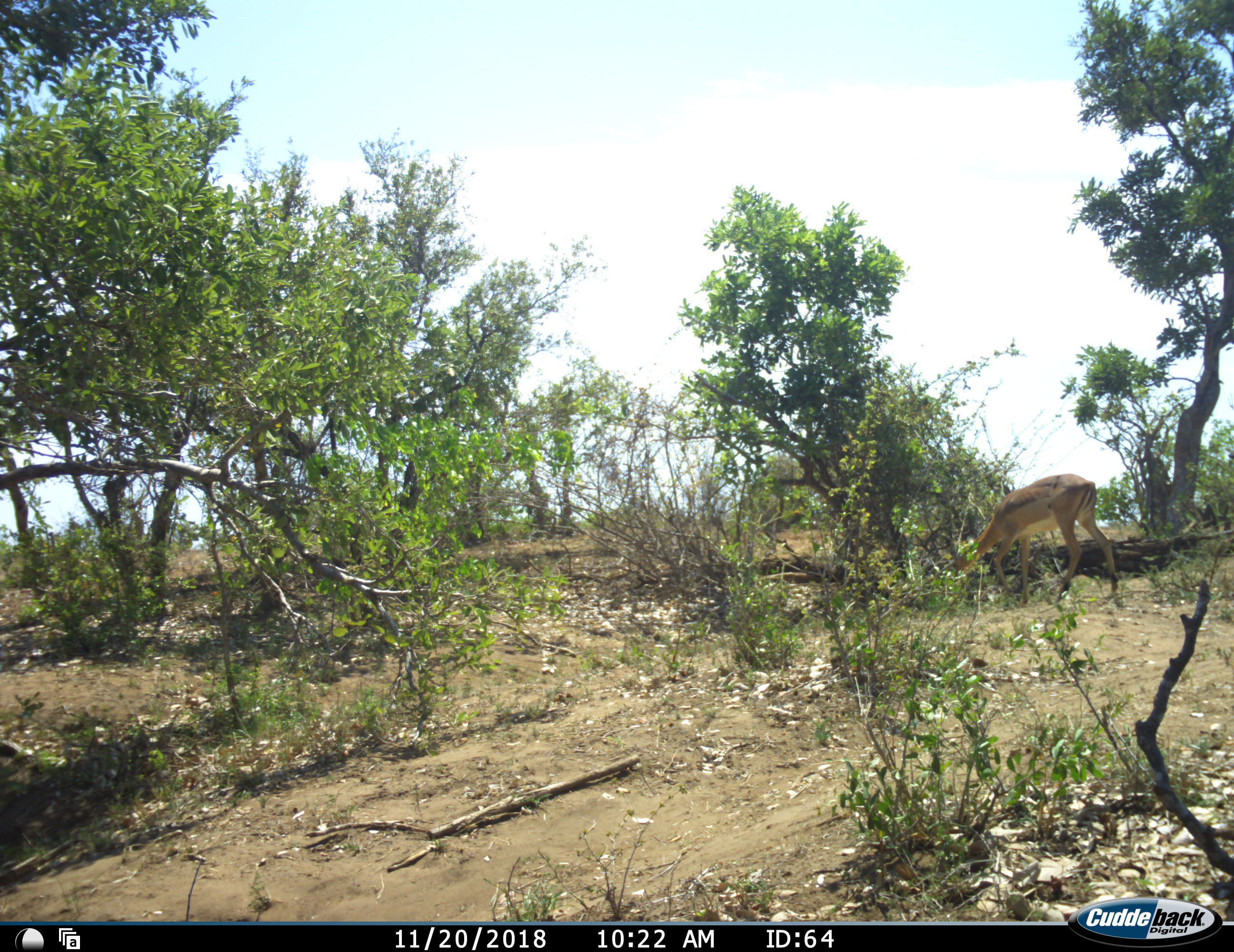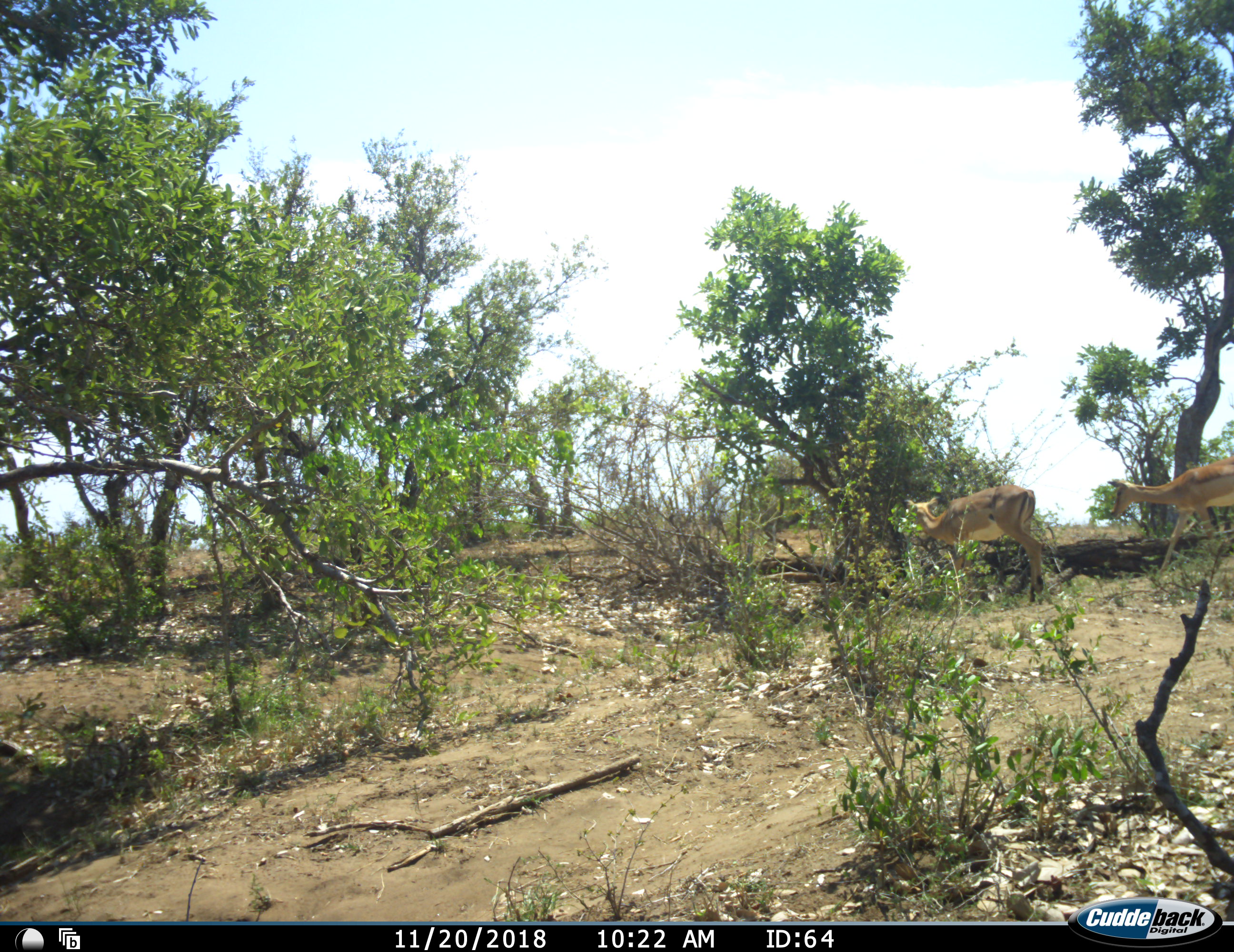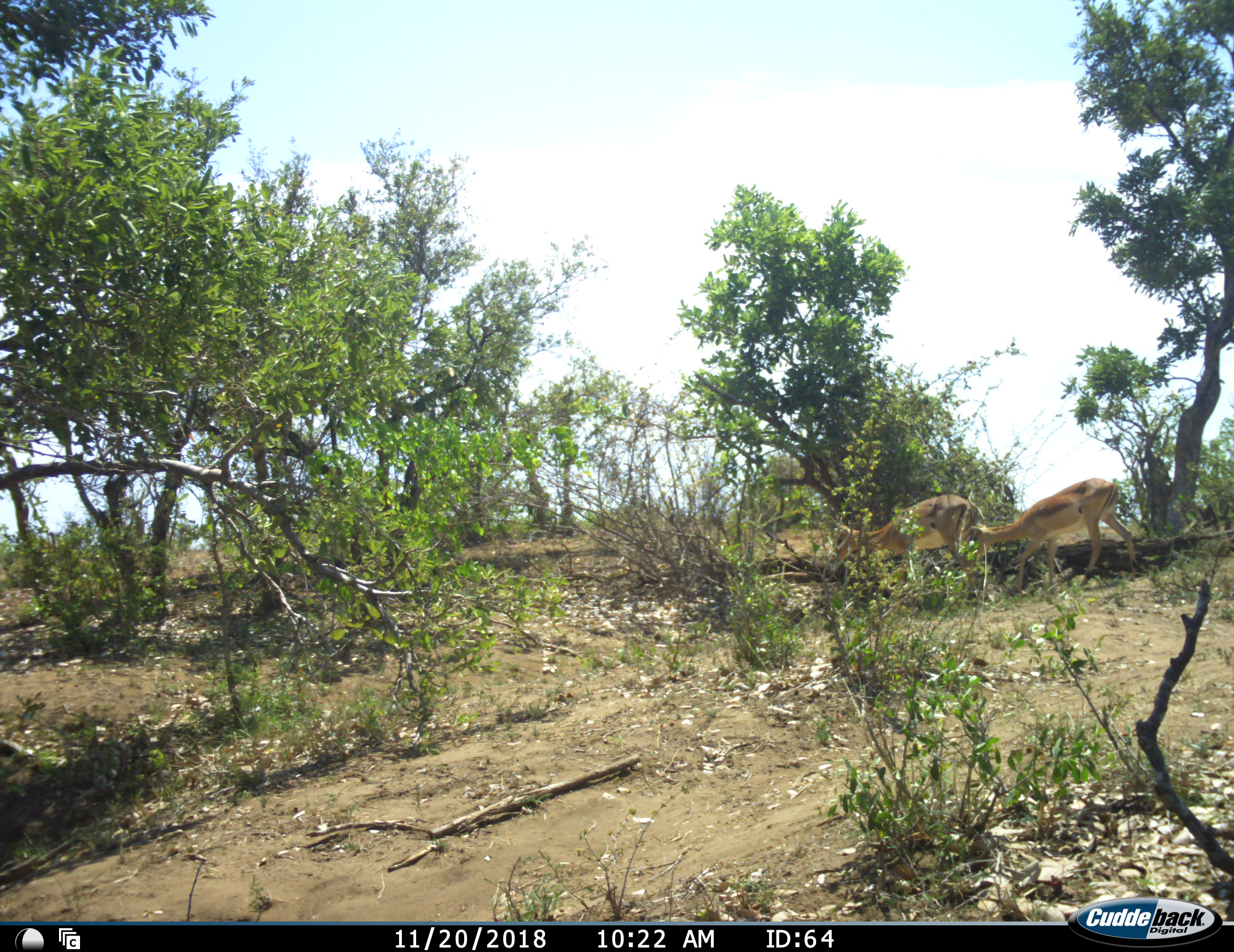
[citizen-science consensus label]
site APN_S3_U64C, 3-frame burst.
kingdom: Animalia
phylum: Chordata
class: Mammalia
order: Artiodactyla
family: Bovidae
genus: Aepyceros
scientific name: Aepyceros melampus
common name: impala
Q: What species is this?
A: Impala (Aepyceros melampus).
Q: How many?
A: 2.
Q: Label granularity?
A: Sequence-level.